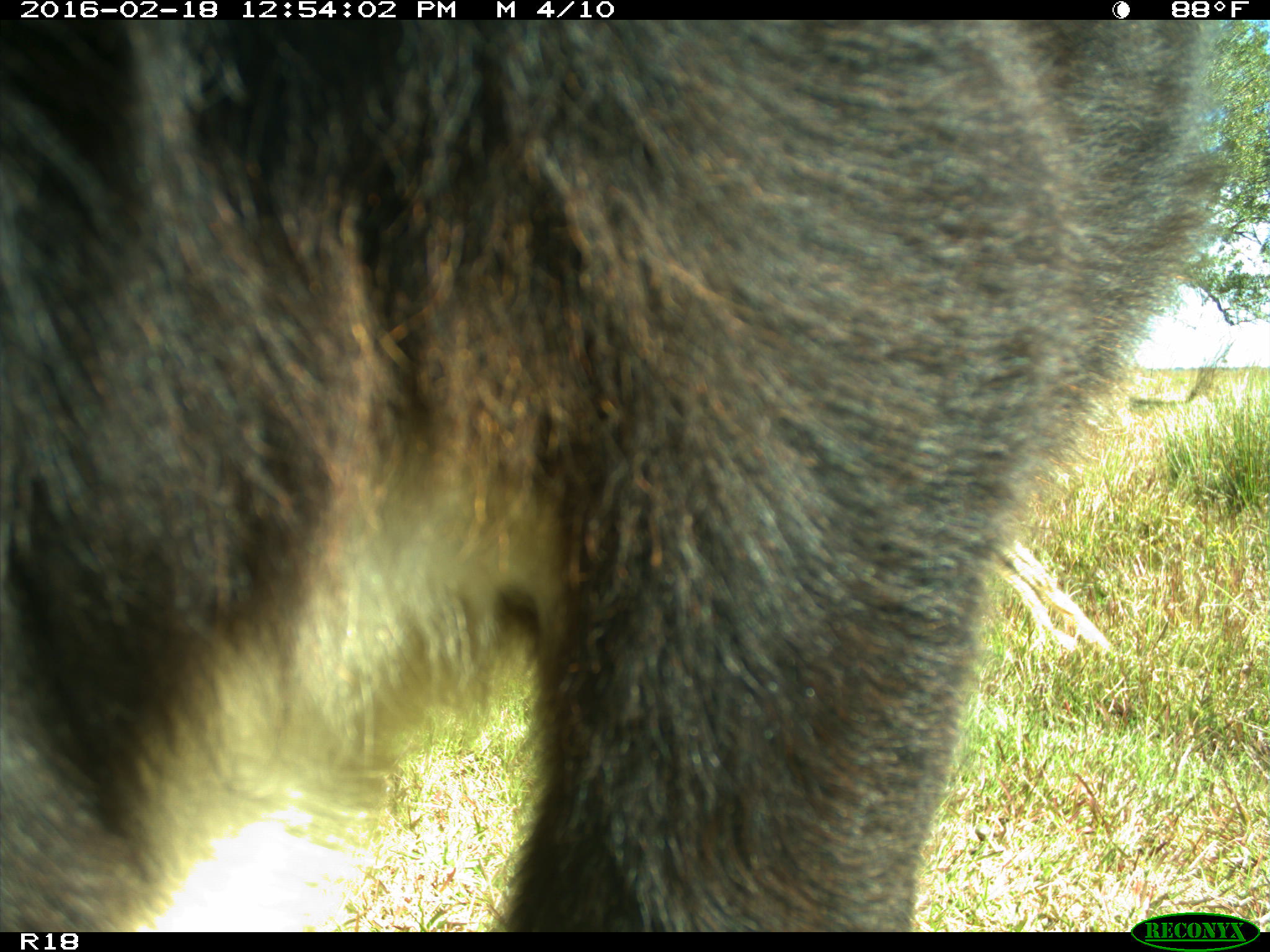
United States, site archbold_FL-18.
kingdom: Animalia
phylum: Chordata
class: Mammalia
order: Artiodactyla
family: Bovidae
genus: Bos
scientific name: Bos taurus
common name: domestic cow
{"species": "Bos taurus (domestic cow)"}